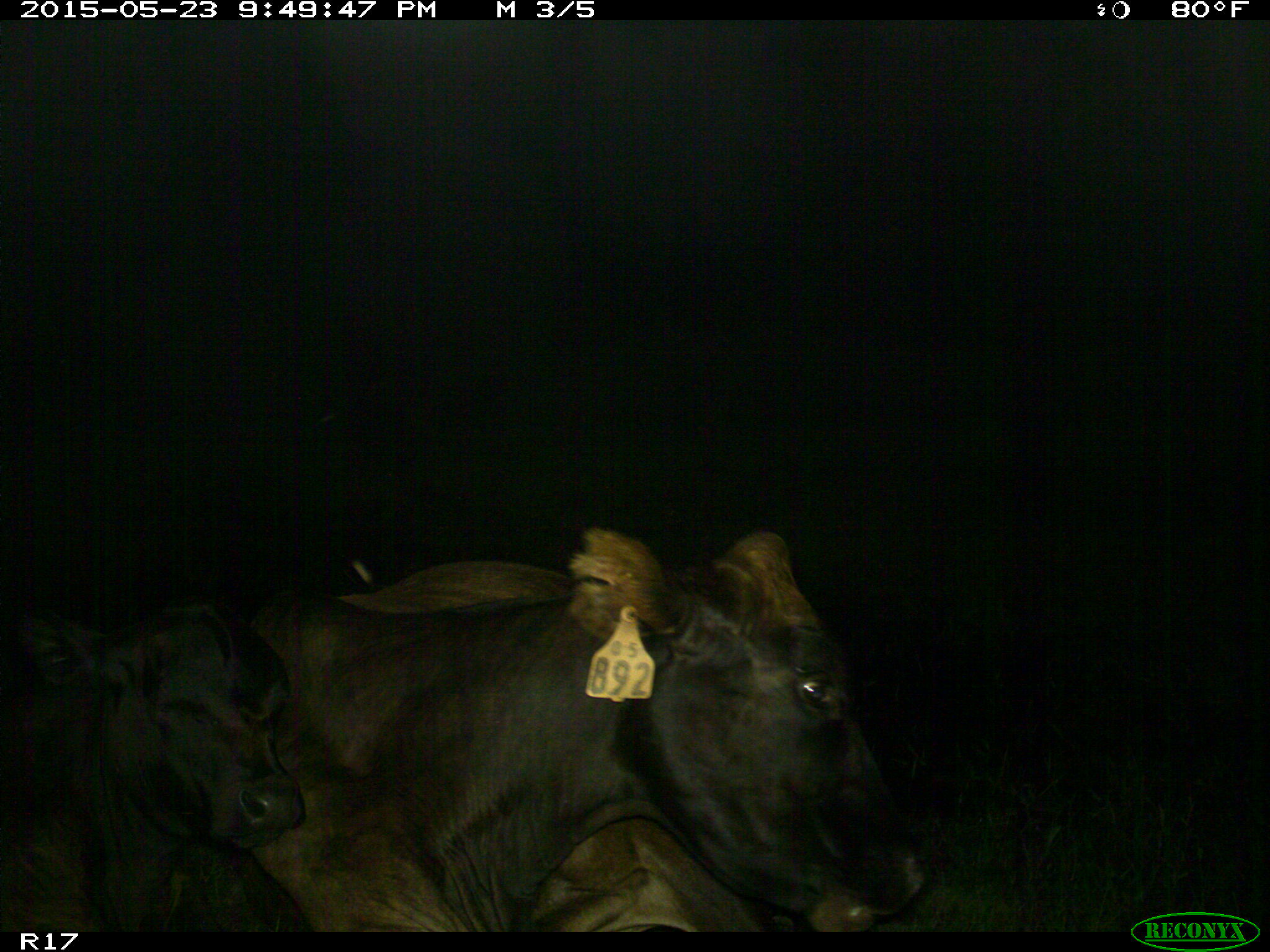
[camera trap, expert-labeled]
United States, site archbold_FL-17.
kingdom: Animalia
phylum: Chordata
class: Mammalia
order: Artiodactyla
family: Bovidae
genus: Bos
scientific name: Bos taurus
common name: domestic cow